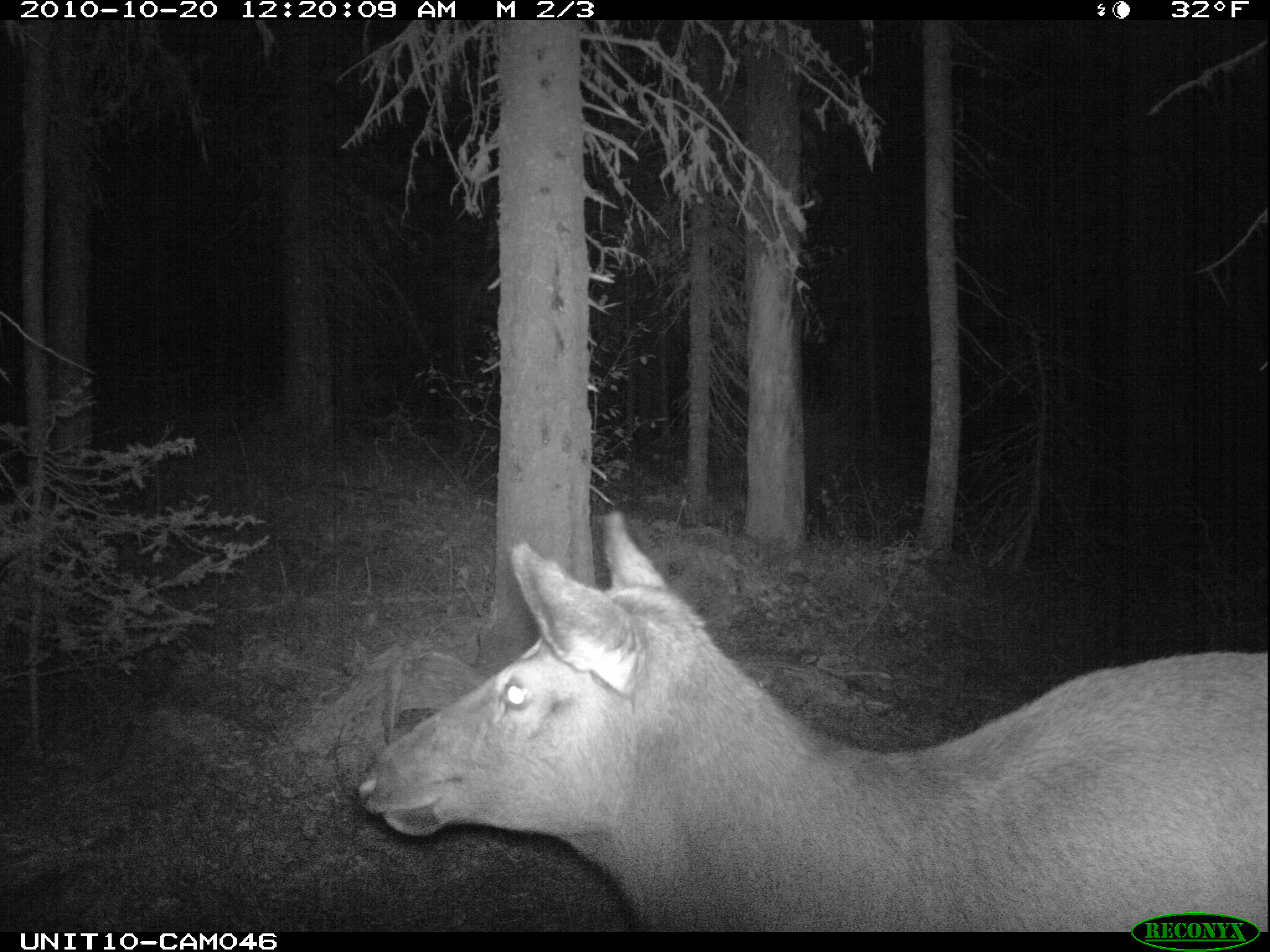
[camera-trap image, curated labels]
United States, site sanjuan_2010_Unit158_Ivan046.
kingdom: Animalia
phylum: Chordata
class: Mammalia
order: Artiodactyla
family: Cervidae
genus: Cervus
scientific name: Cervus elaphus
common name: red deer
Cervus elaphus (red deer).